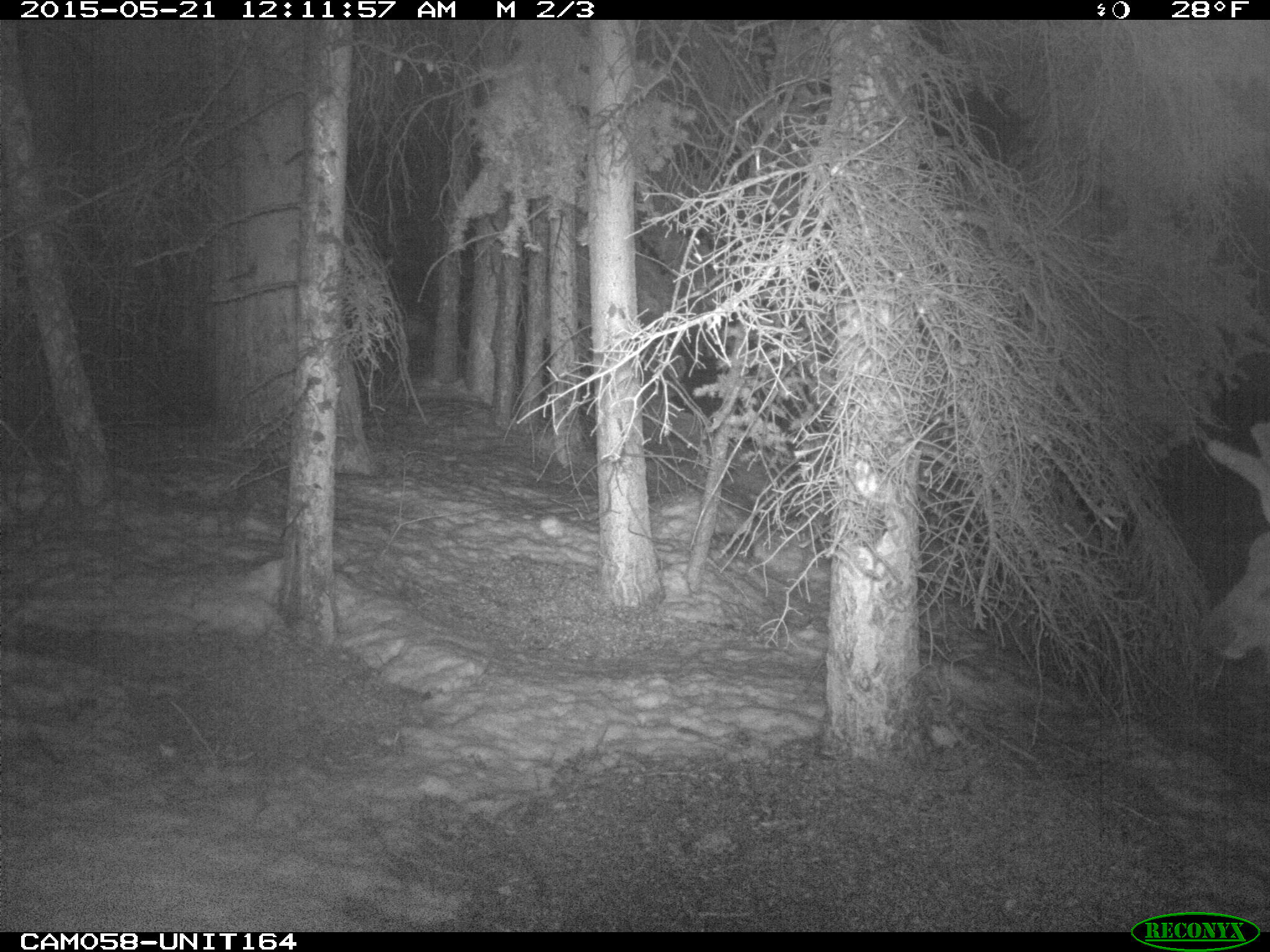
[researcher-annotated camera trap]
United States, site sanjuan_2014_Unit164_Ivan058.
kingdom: Animalia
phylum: Chordata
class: Mammalia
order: Artiodactyla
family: Cervidae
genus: Cervus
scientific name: Cervus elaphus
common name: red deer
Cervus elaphus (red deer).